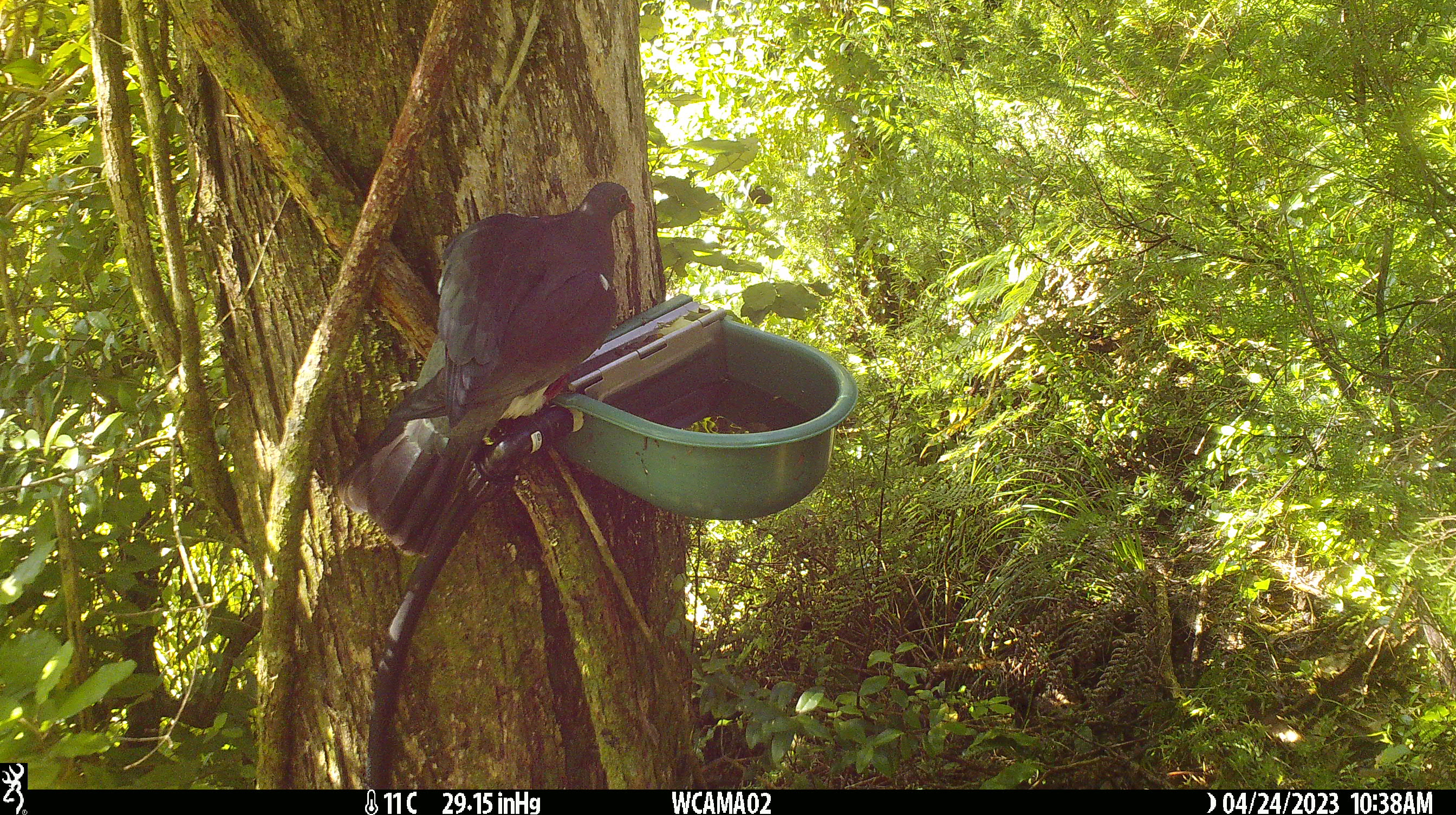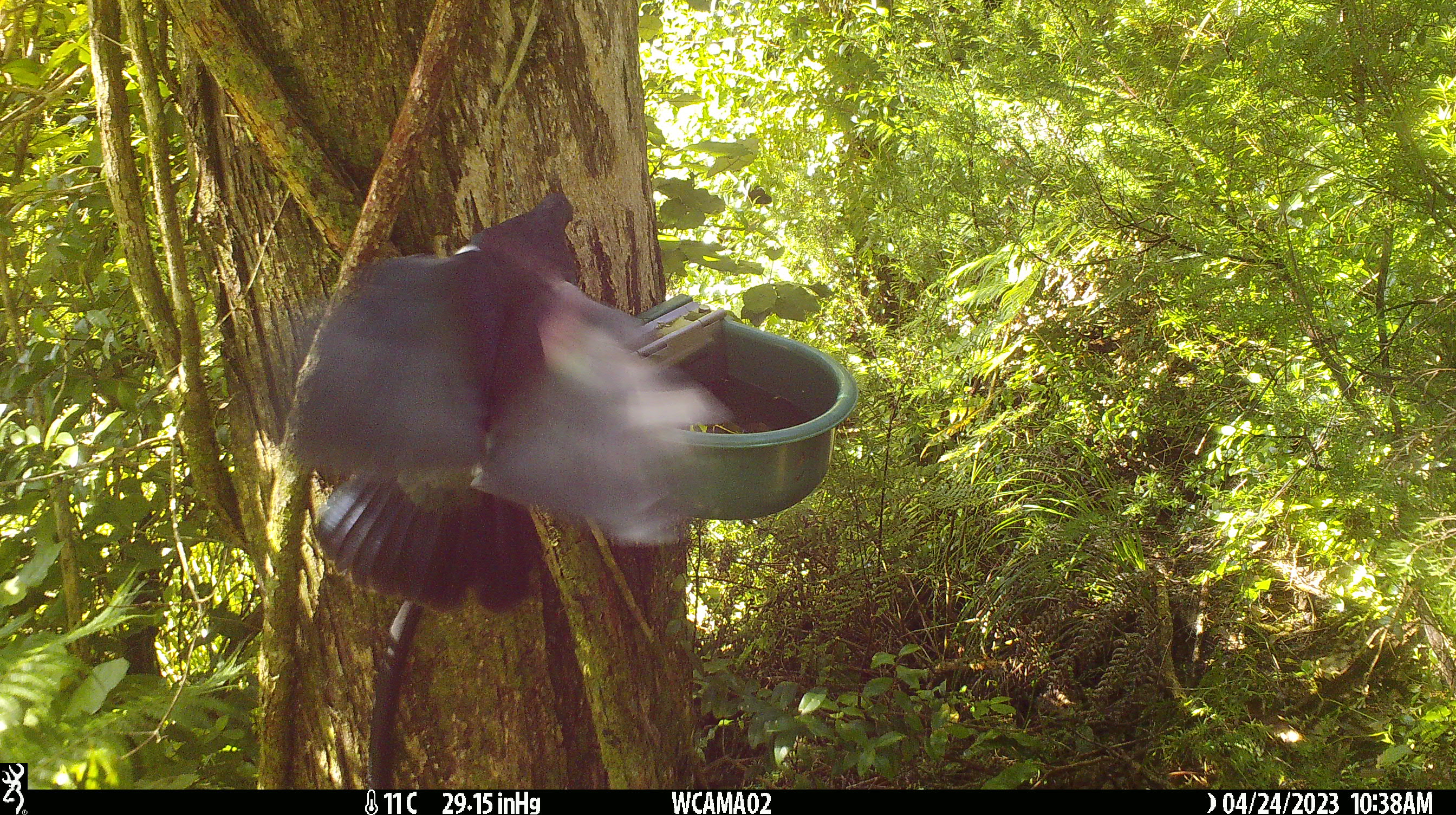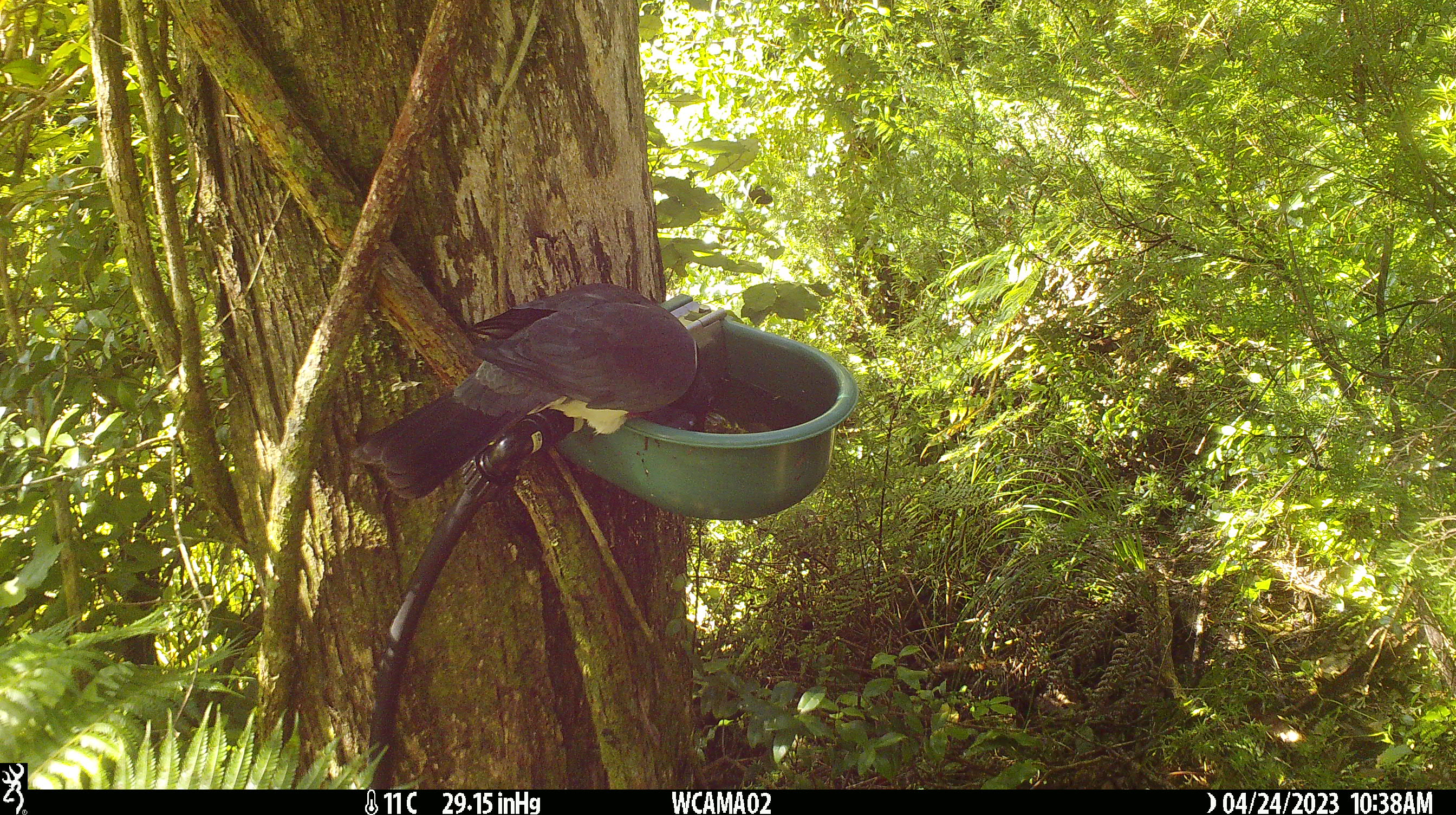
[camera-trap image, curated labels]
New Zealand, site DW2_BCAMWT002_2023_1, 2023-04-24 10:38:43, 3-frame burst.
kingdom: Animalia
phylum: Chordata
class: Aves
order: Columbiformes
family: Columbidae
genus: Hemiphaga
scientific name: Hemiphaga novaeseelandiae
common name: new zealand pigeon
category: kereru